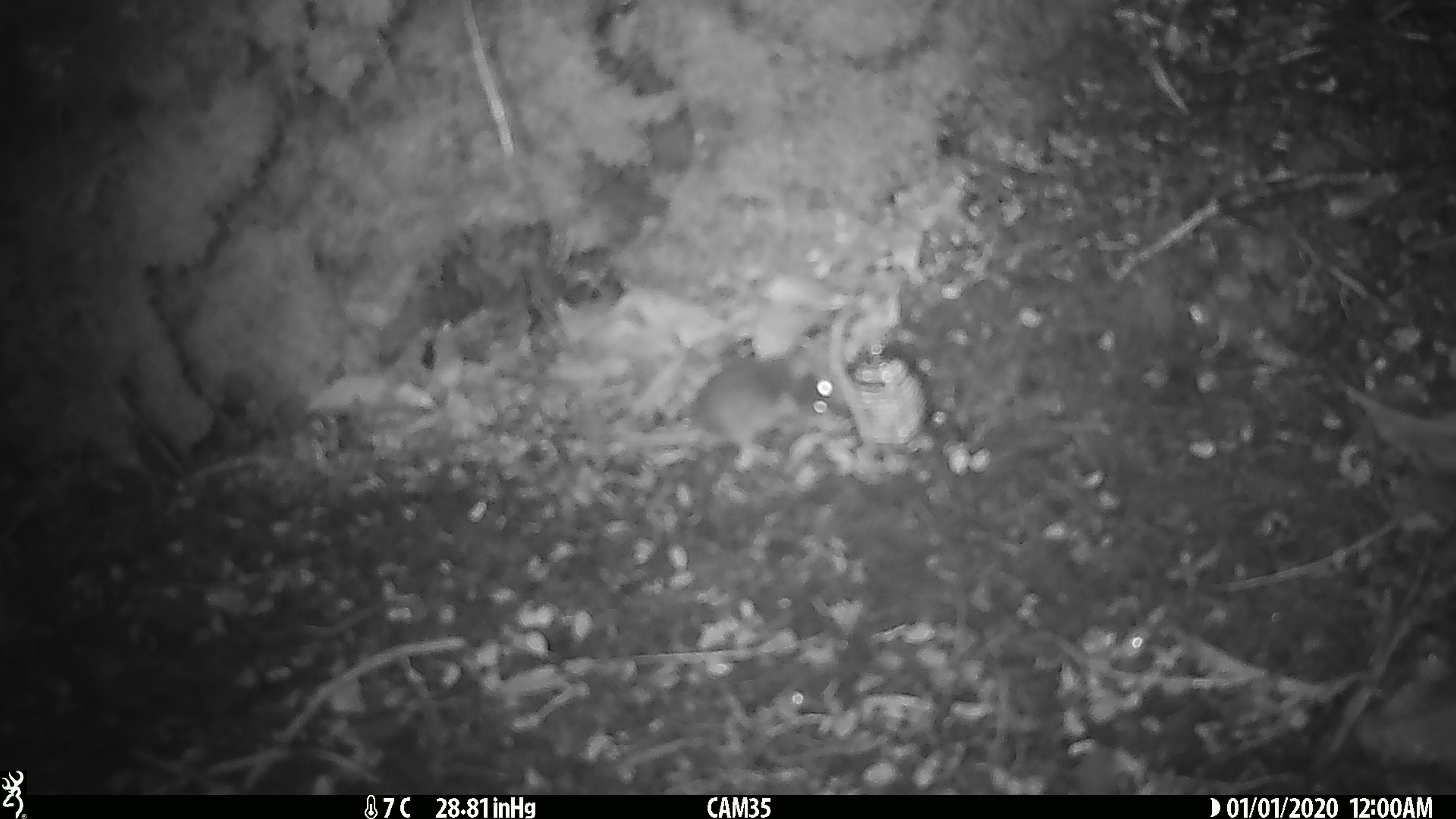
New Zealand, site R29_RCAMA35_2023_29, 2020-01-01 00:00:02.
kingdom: Animalia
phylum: Chordata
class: Mammalia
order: Rodentia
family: Muridae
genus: Mus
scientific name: Mus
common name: mouse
Mouse (Mus).